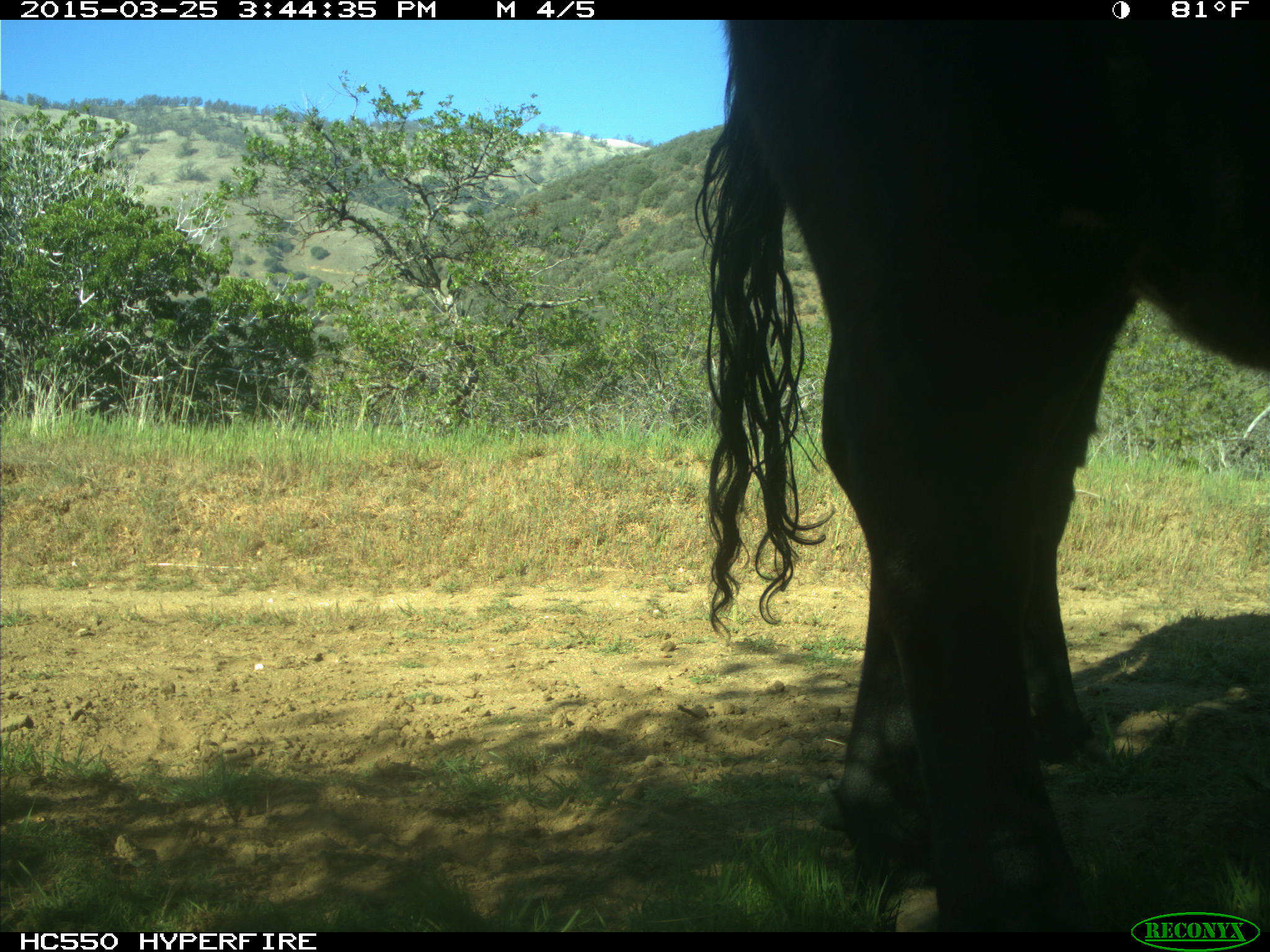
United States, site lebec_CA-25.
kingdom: Animalia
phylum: Chordata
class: Mammalia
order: Artiodactyla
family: Bovidae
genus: Bos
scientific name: Bos taurus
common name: domestic cow